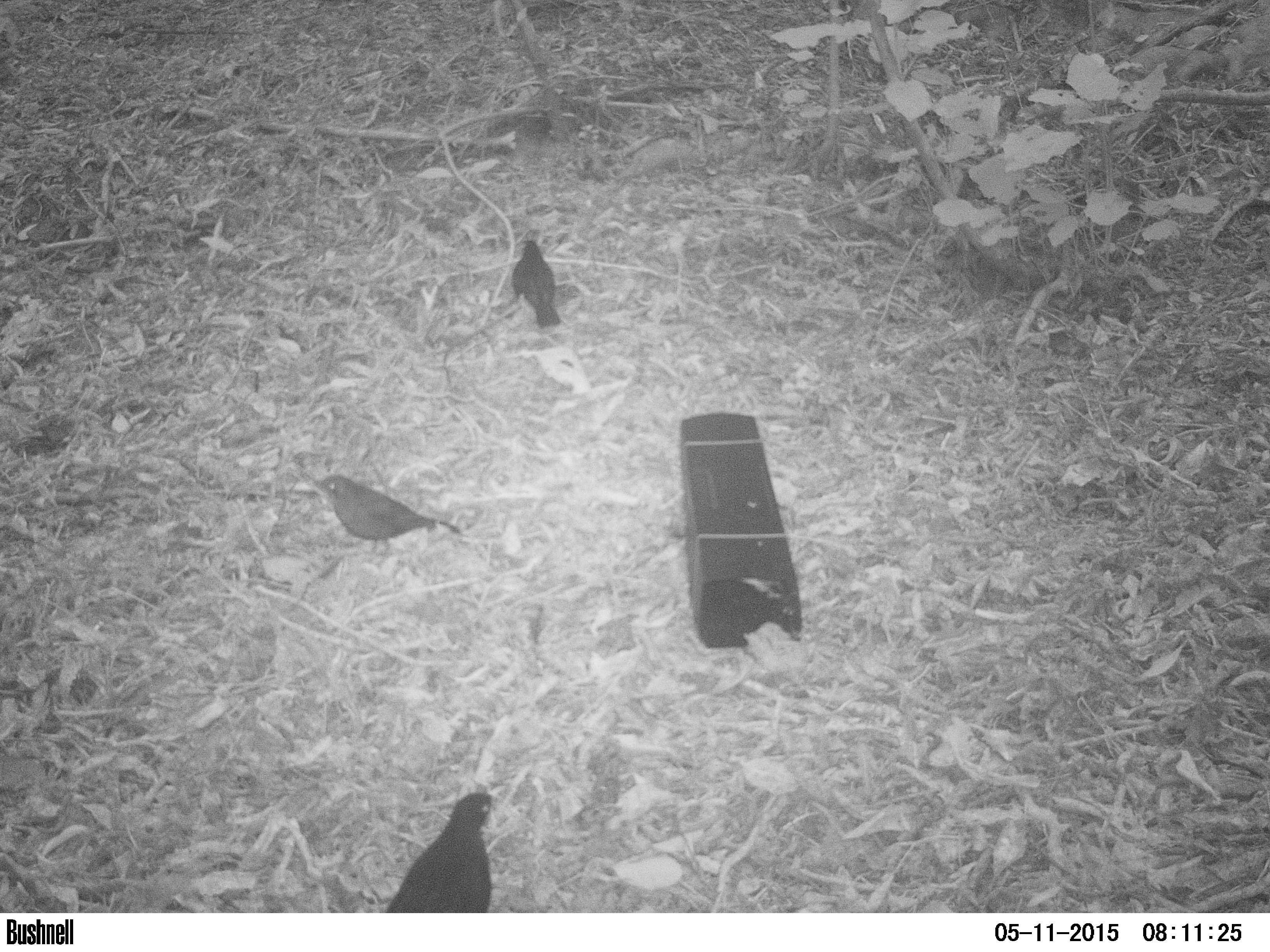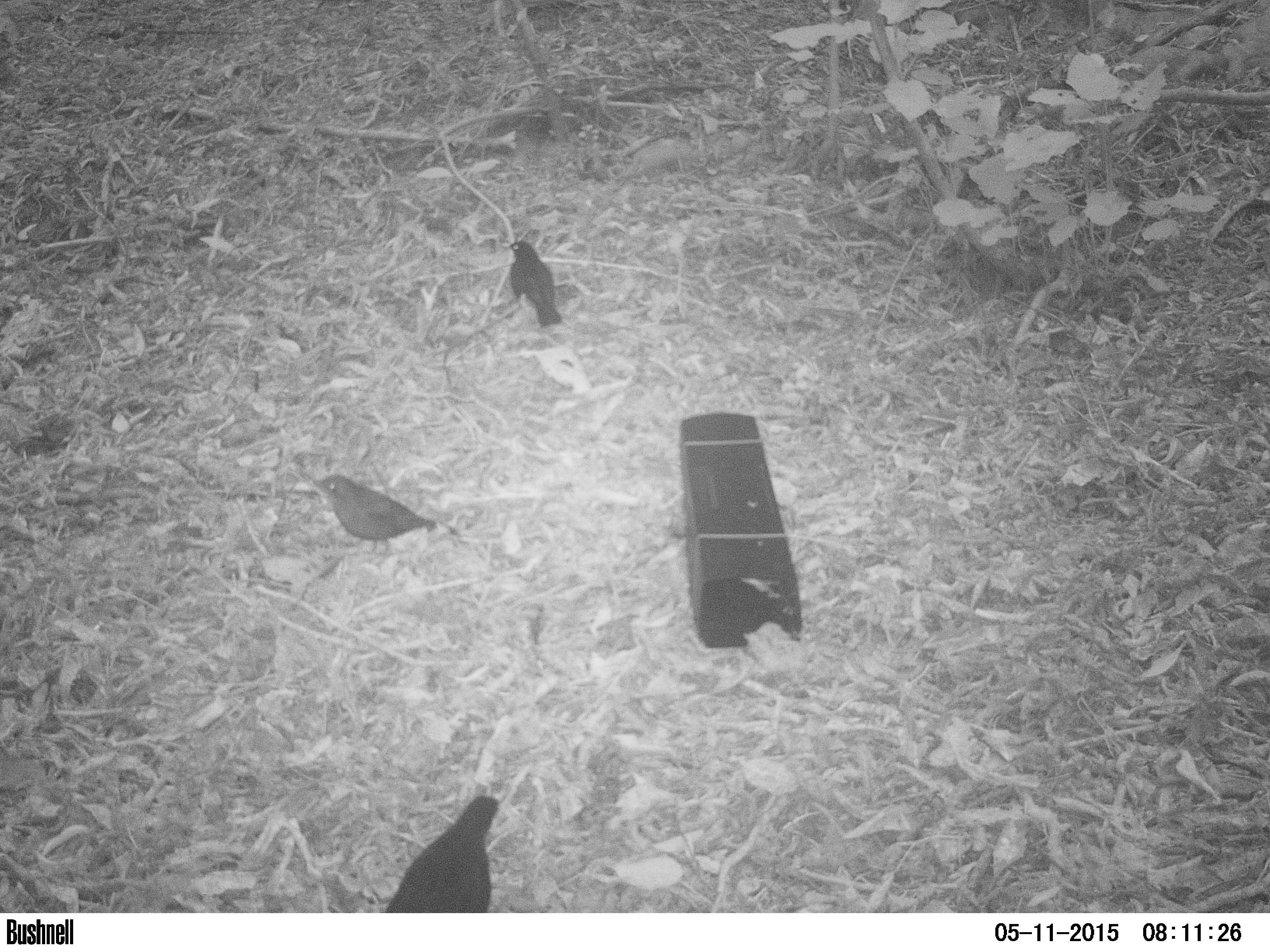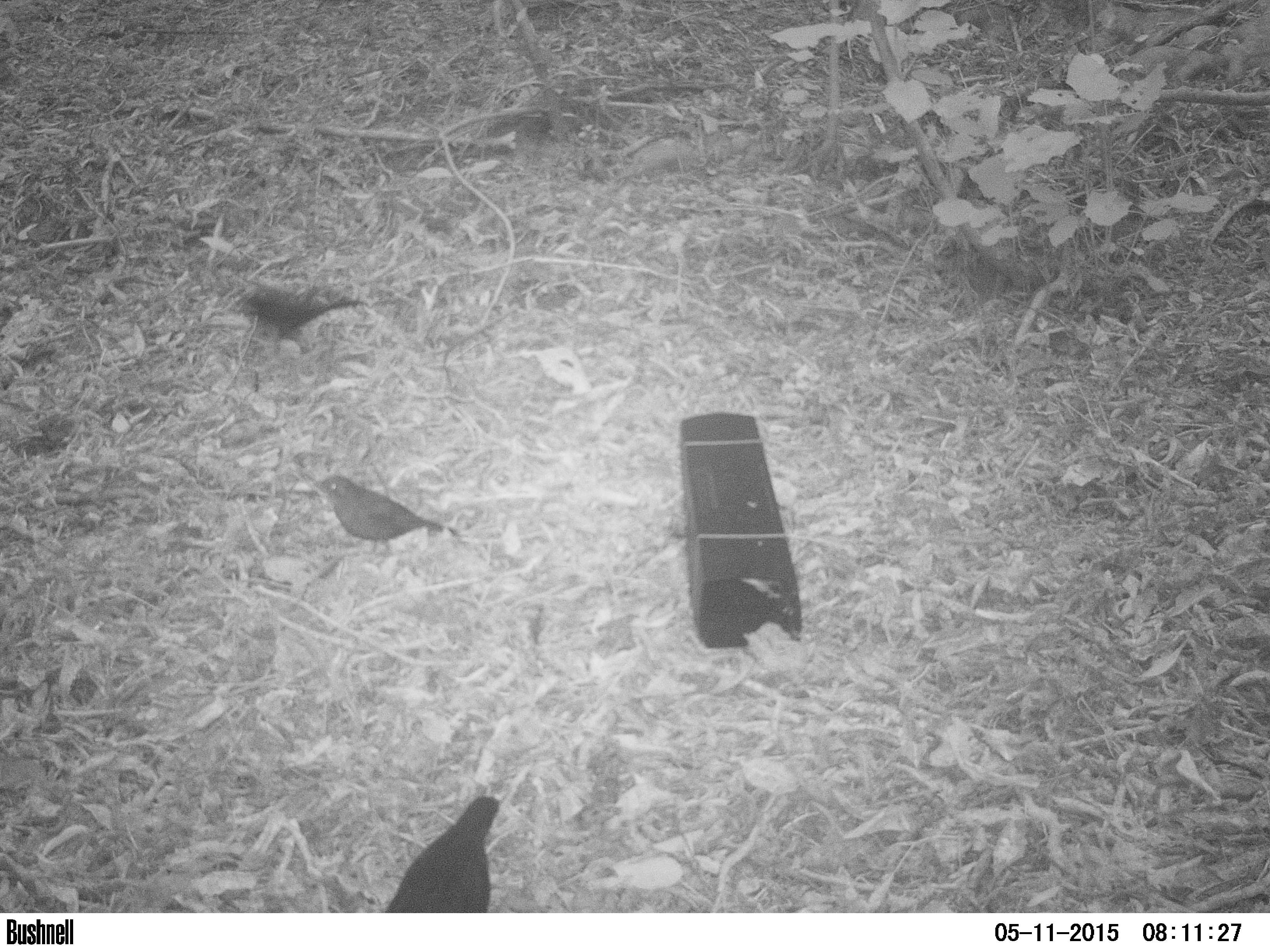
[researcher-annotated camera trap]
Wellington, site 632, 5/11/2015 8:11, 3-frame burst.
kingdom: Animalia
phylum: Chordata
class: Aves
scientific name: Aves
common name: bird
Bird (Aves).